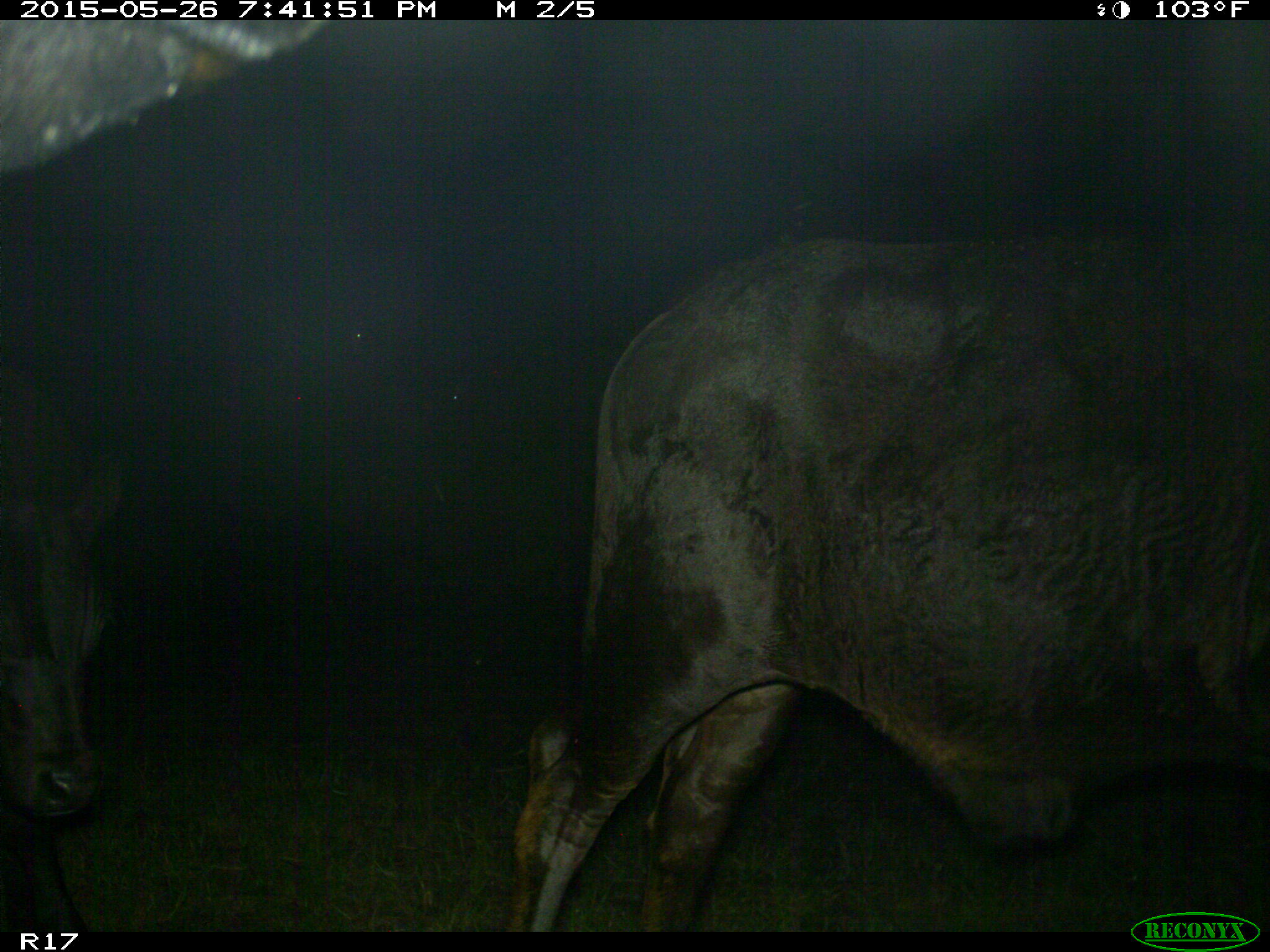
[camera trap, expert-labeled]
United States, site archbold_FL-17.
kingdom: Animalia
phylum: Chordata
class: Mammalia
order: Artiodactyla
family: Bovidae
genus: Bos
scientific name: Bos taurus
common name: domestic cow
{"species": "Bos taurus (domestic cow)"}